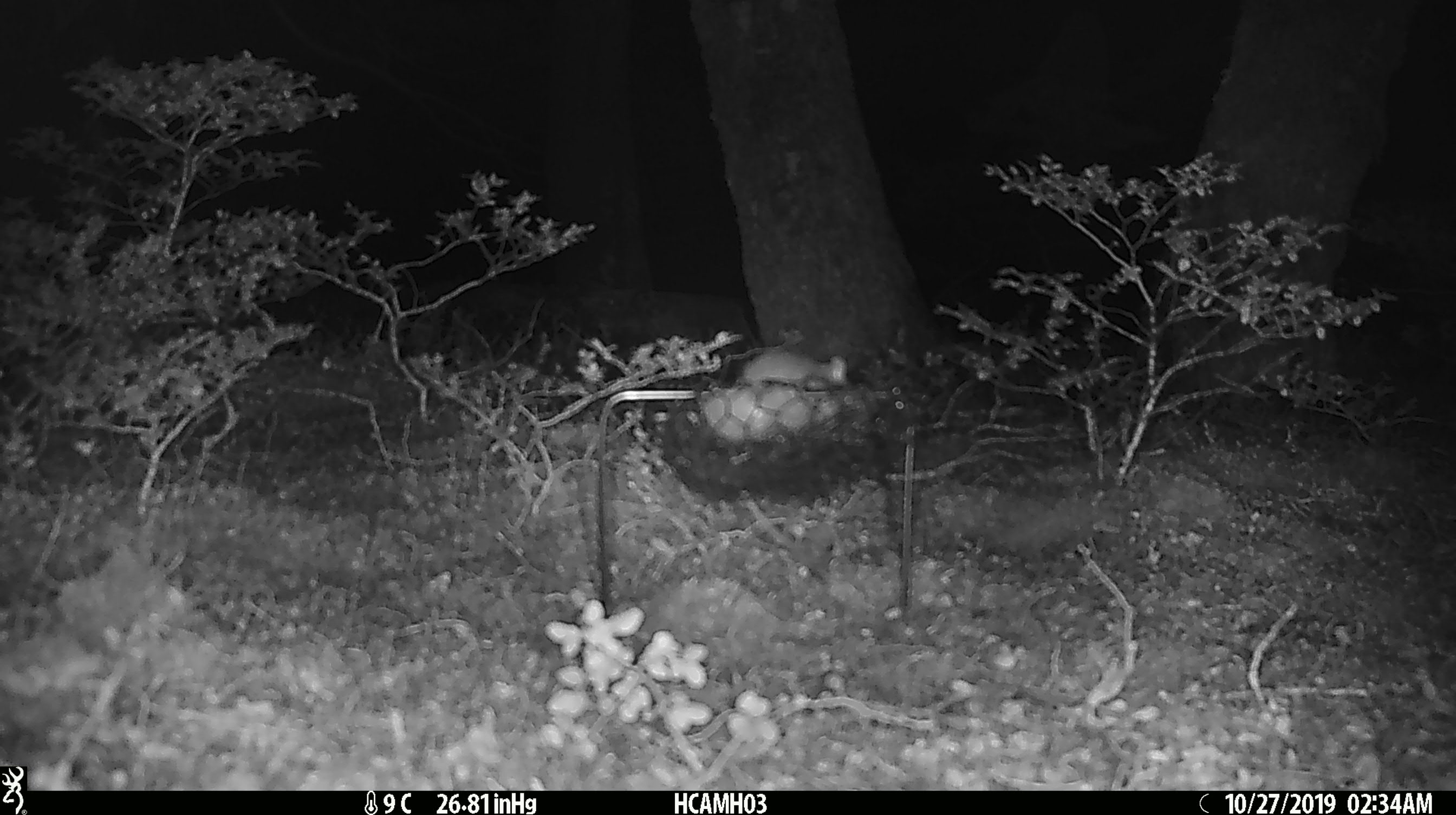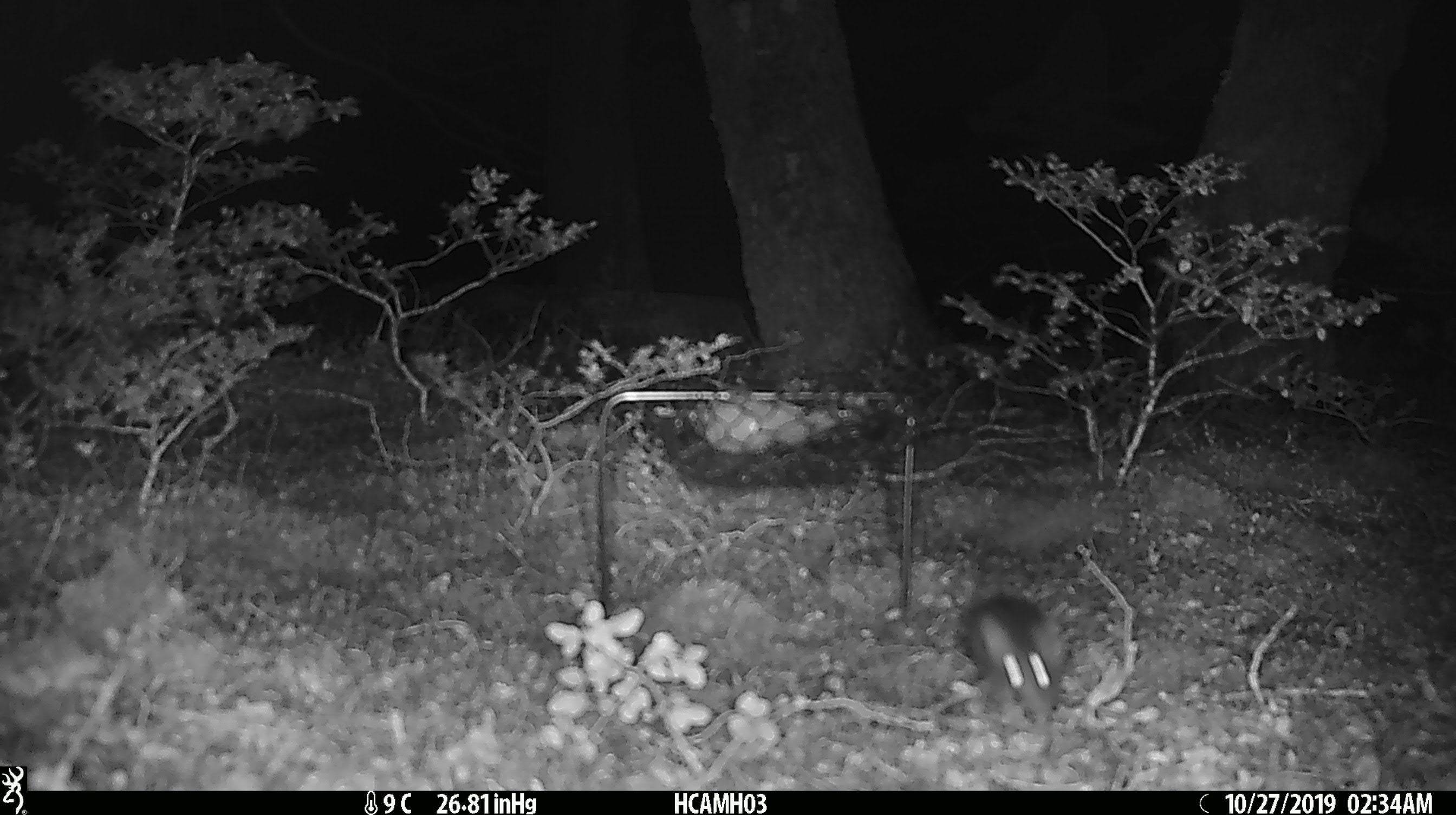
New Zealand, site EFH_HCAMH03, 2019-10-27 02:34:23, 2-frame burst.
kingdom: Animalia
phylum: Chordata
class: Mammalia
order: Rodentia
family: Muridae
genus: Mus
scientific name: Mus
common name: mouse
Mouse (Mus).